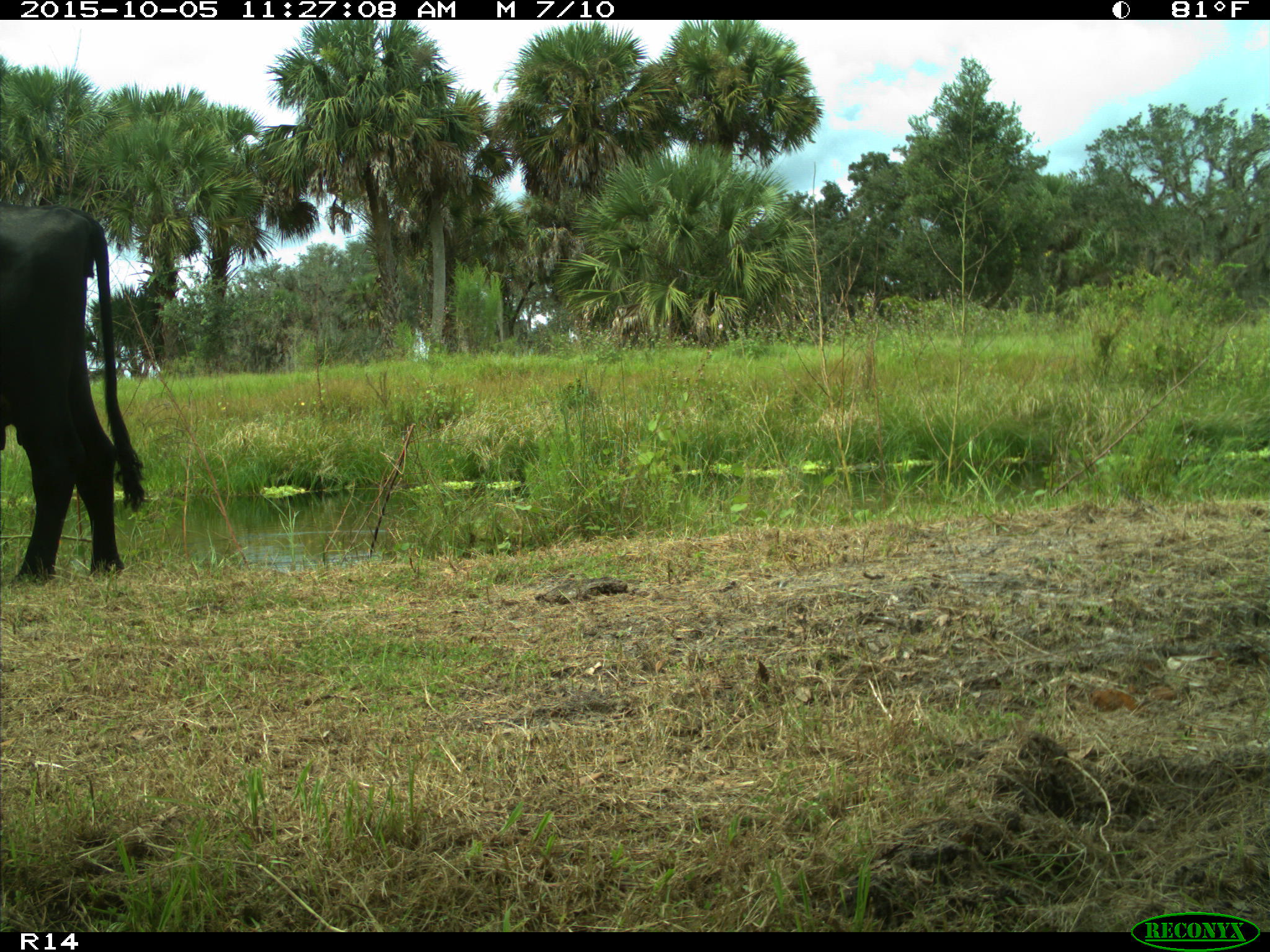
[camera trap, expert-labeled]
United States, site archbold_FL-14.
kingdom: Animalia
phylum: Chordata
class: Mammalia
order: Artiodactyla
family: Bovidae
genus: Bos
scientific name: Bos taurus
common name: domestic cow